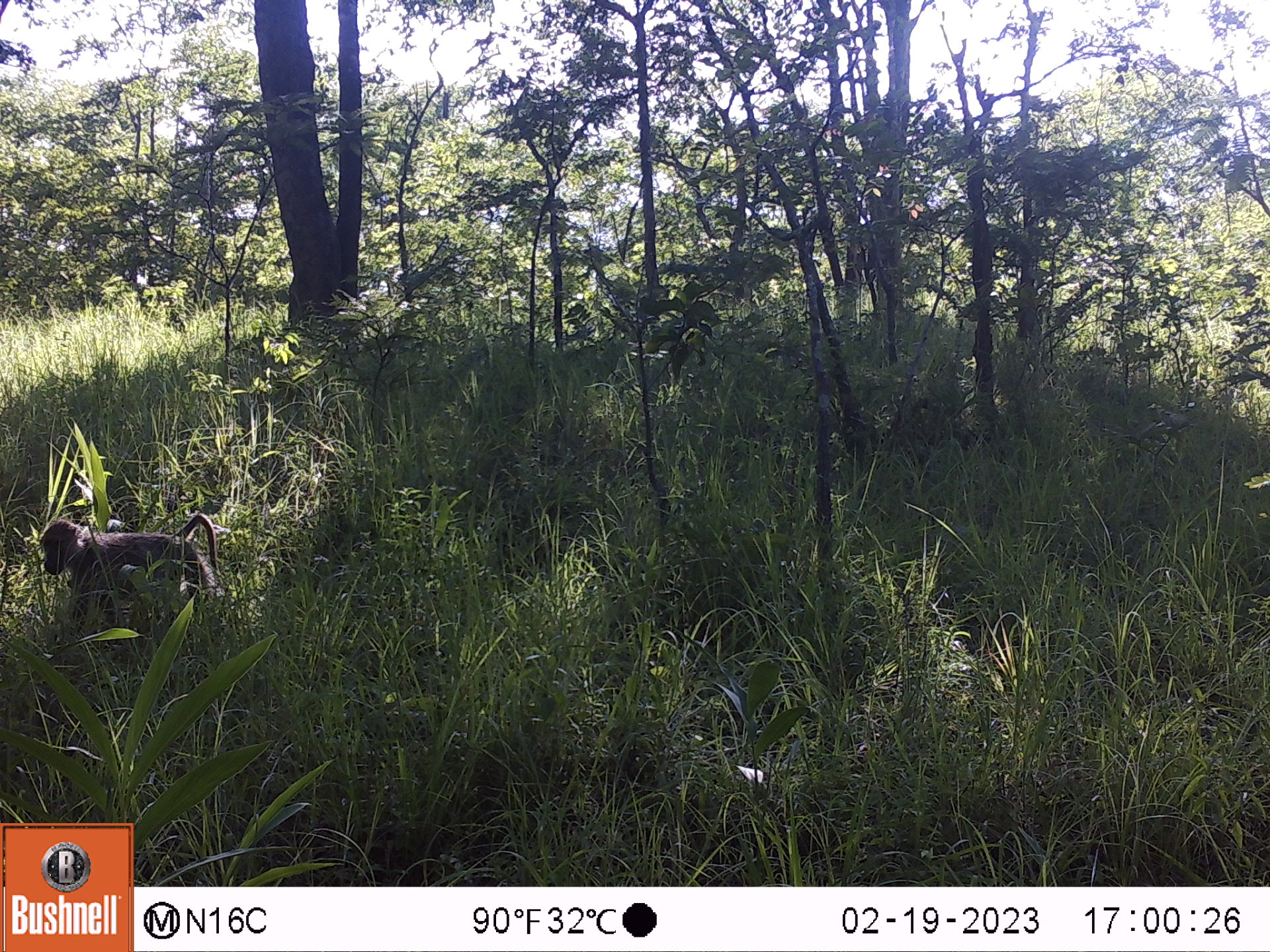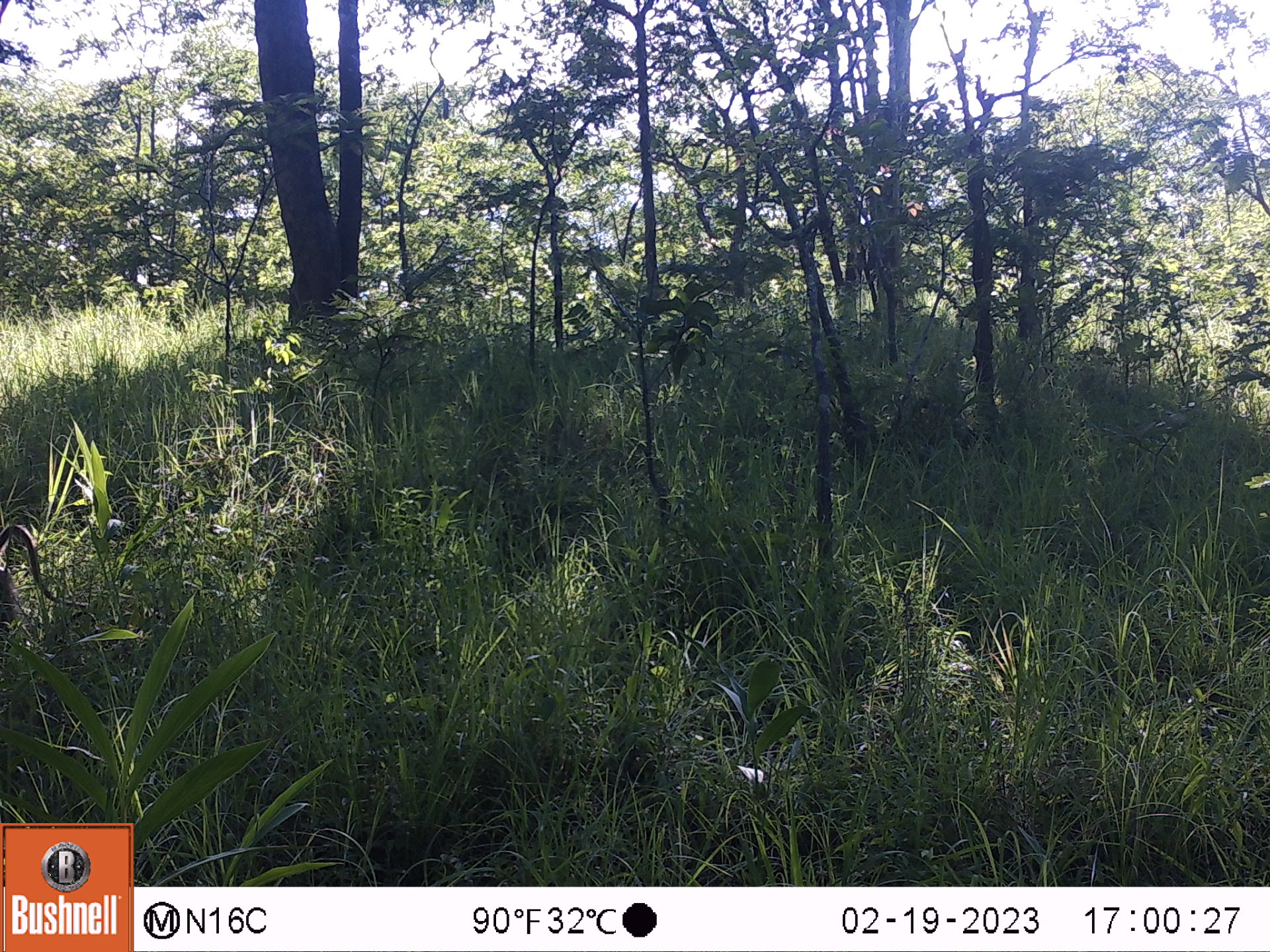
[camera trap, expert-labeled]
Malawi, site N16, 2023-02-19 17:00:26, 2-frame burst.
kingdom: Animalia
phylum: Chordata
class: Mammalia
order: Primates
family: Cercopithecidae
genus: Papio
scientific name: Papio cynocephalus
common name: yellow baboon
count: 1